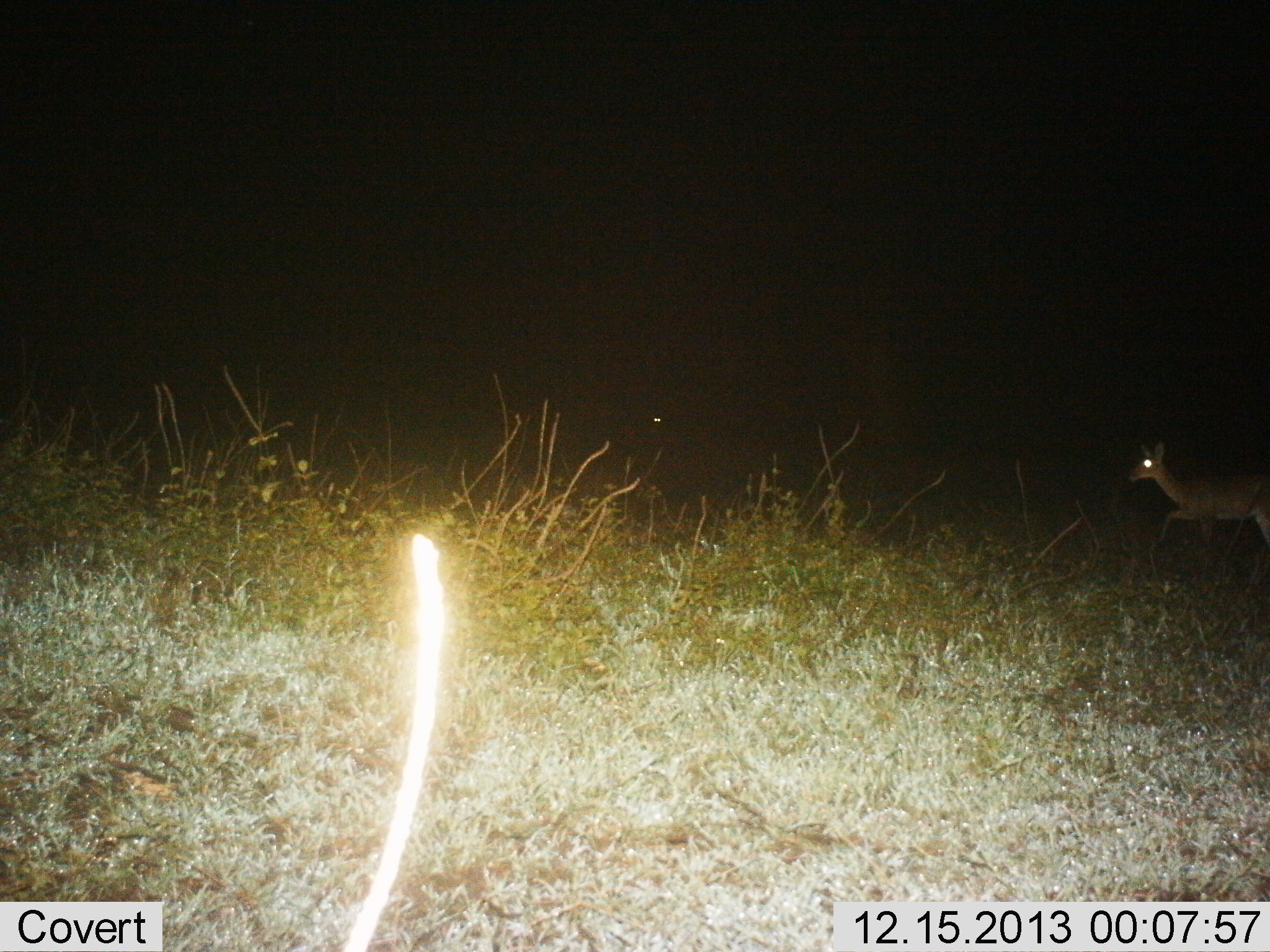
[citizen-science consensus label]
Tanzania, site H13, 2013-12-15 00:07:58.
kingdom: Animalia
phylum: Chordata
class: Mammalia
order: Artiodactyla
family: Bovidae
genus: Madoqua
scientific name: Madoqua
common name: dikdik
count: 1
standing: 10%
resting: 0%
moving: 90%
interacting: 0%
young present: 0%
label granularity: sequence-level